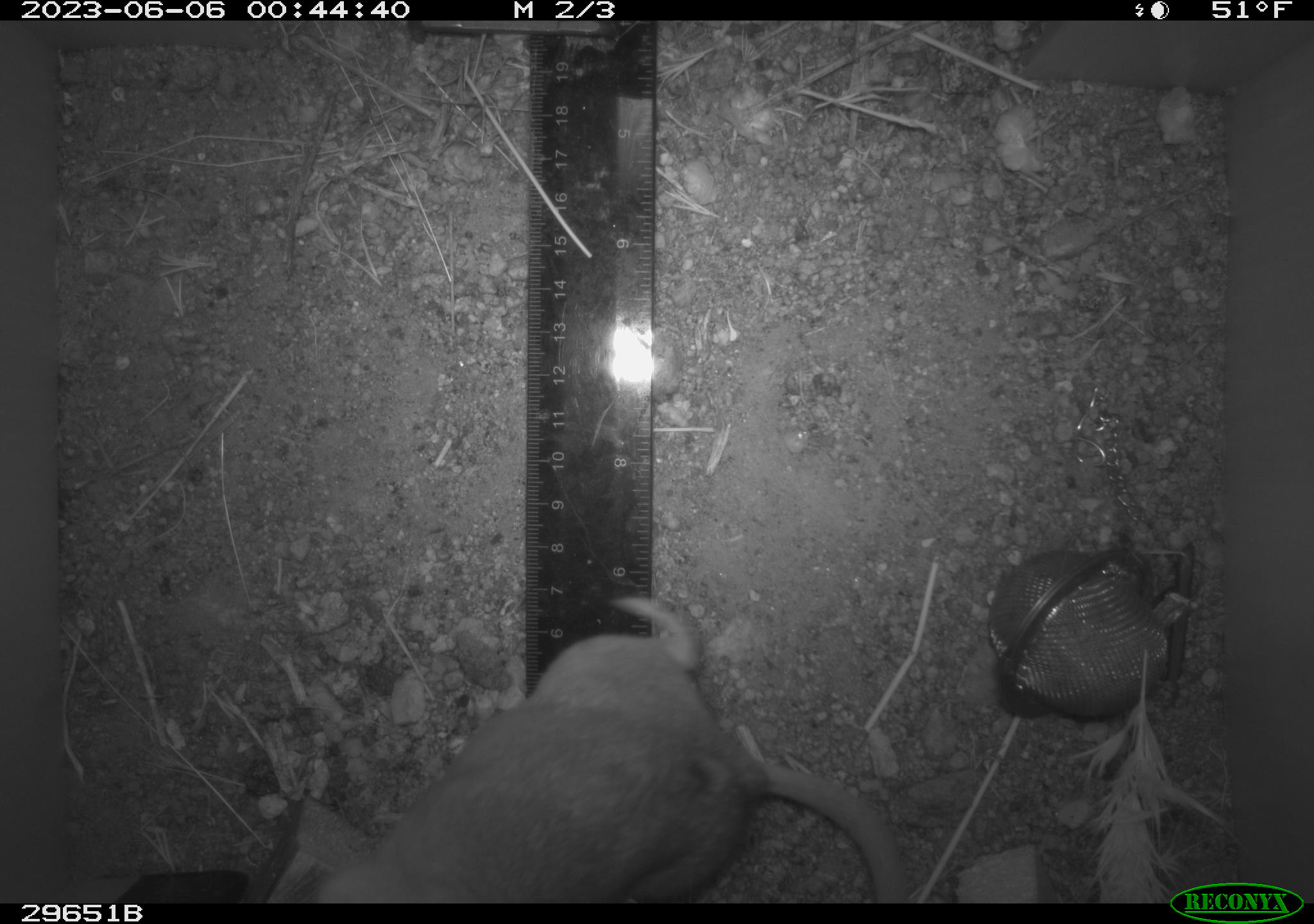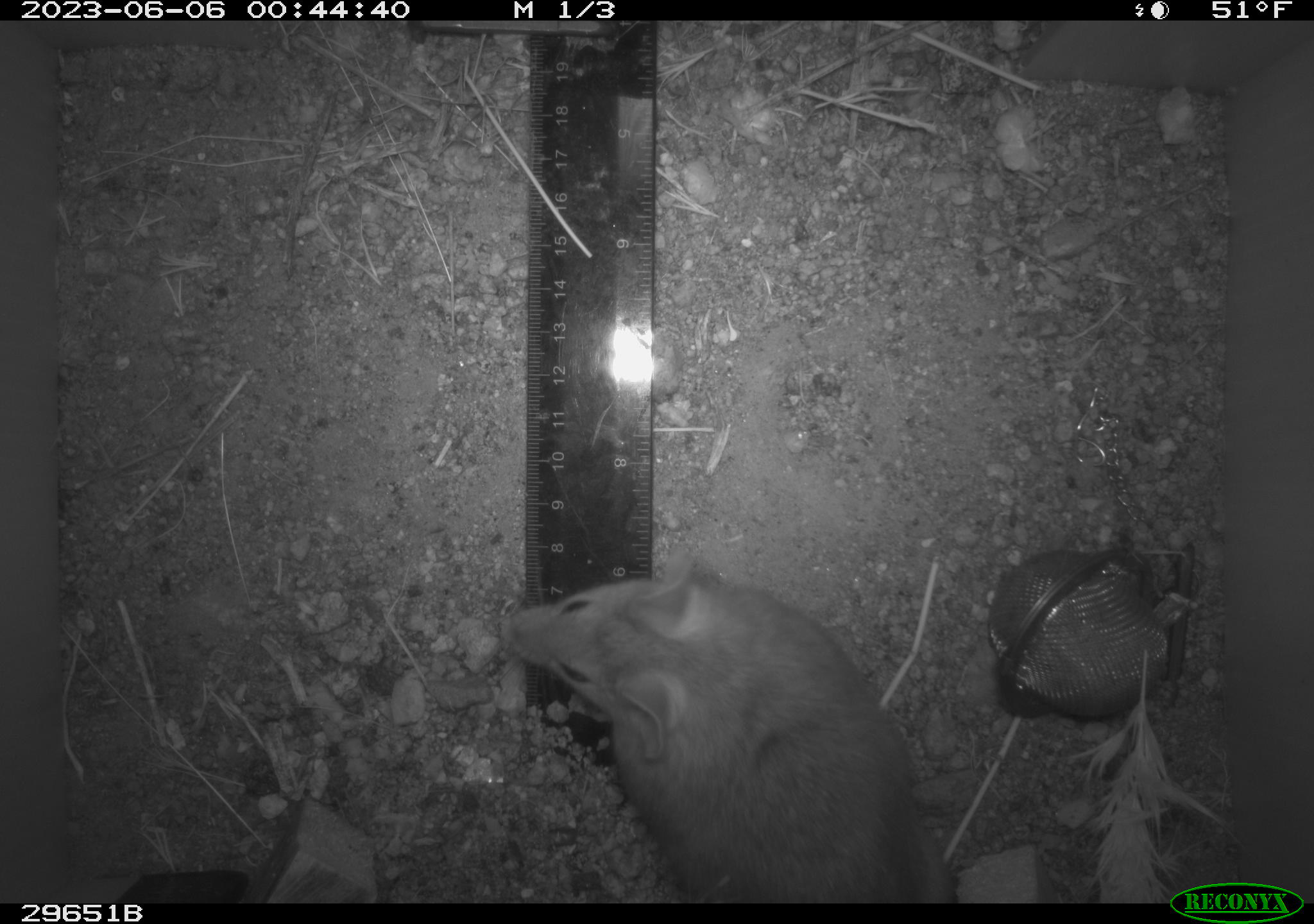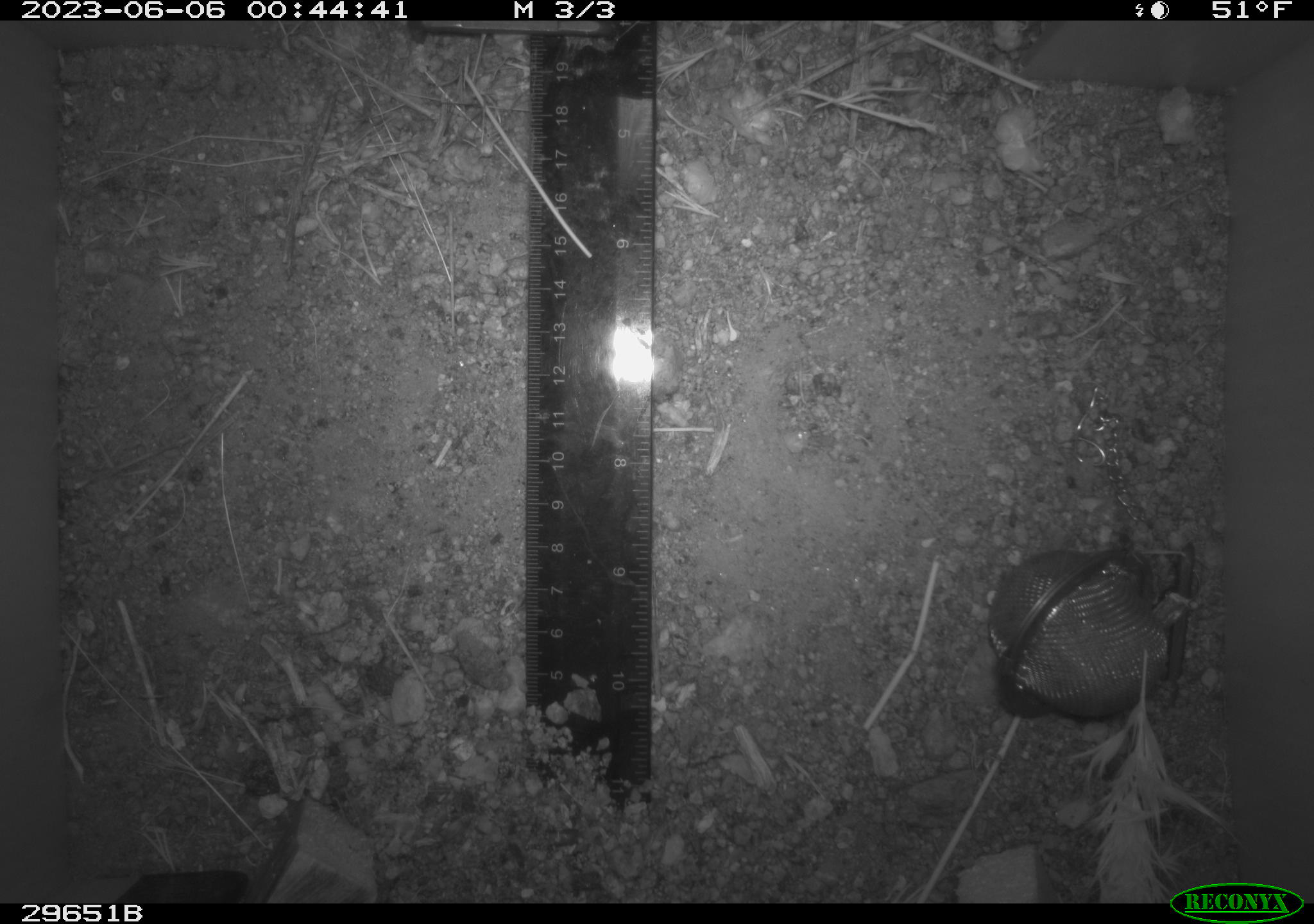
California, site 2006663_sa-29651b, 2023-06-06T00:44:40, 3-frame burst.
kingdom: Animalia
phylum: Chordata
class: Mammalia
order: Rodentia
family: Cricetidae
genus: Neotoma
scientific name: Neotoma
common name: pack rat or woodrat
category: neotoma species